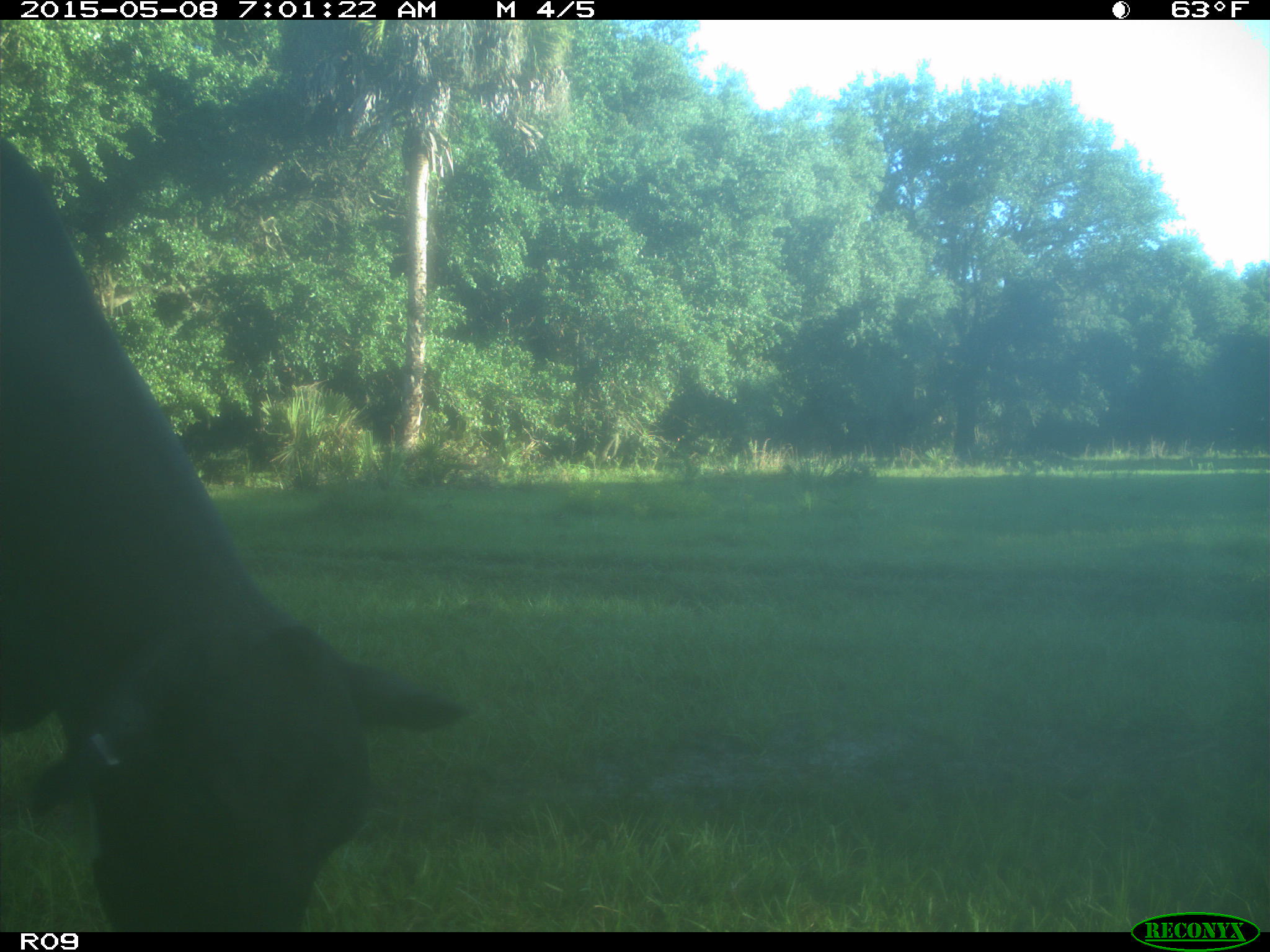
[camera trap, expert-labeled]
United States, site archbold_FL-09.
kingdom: Animalia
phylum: Chordata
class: Mammalia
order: Artiodactyla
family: Bovidae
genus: Bos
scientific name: Bos taurus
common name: domestic cow